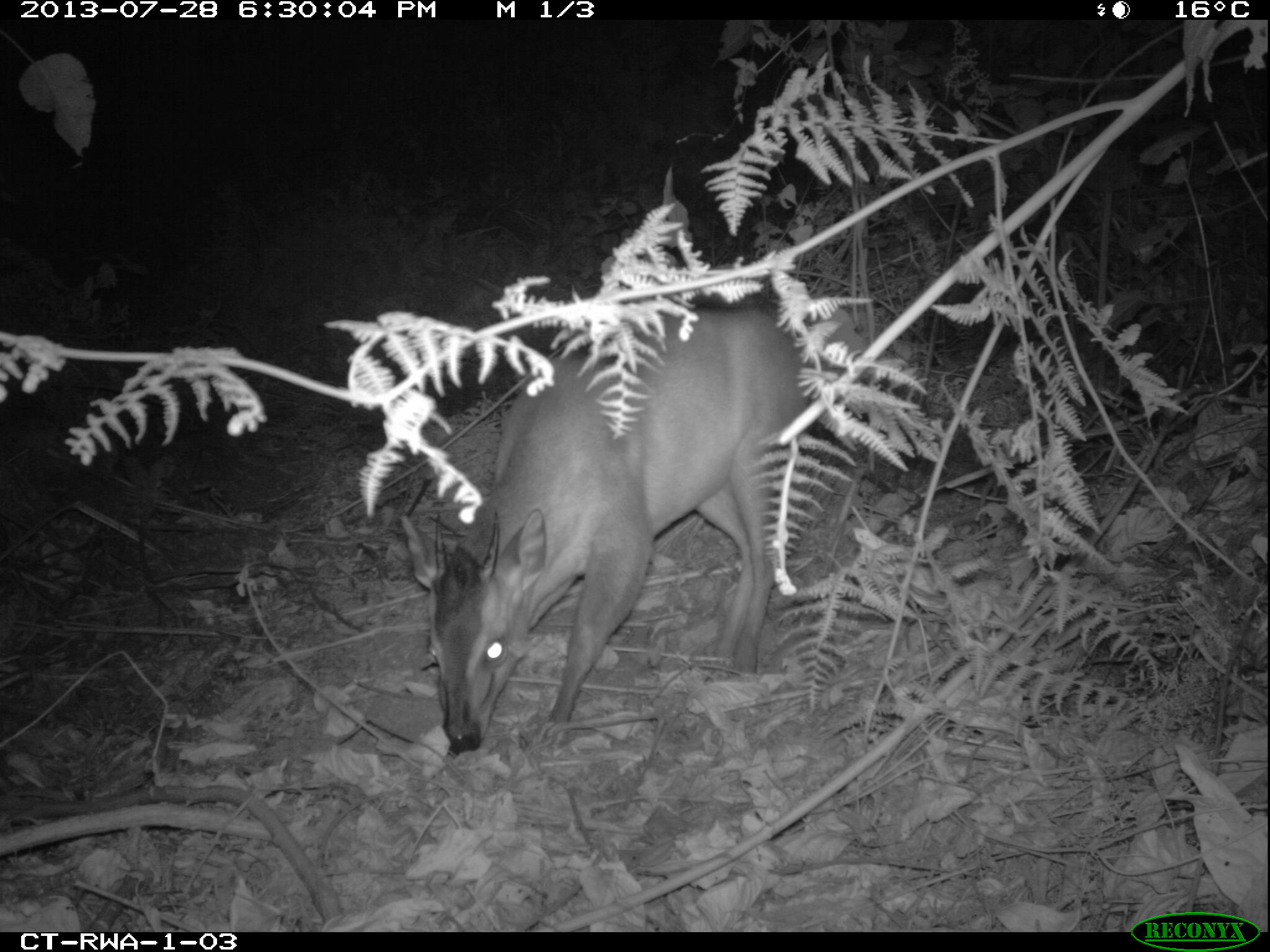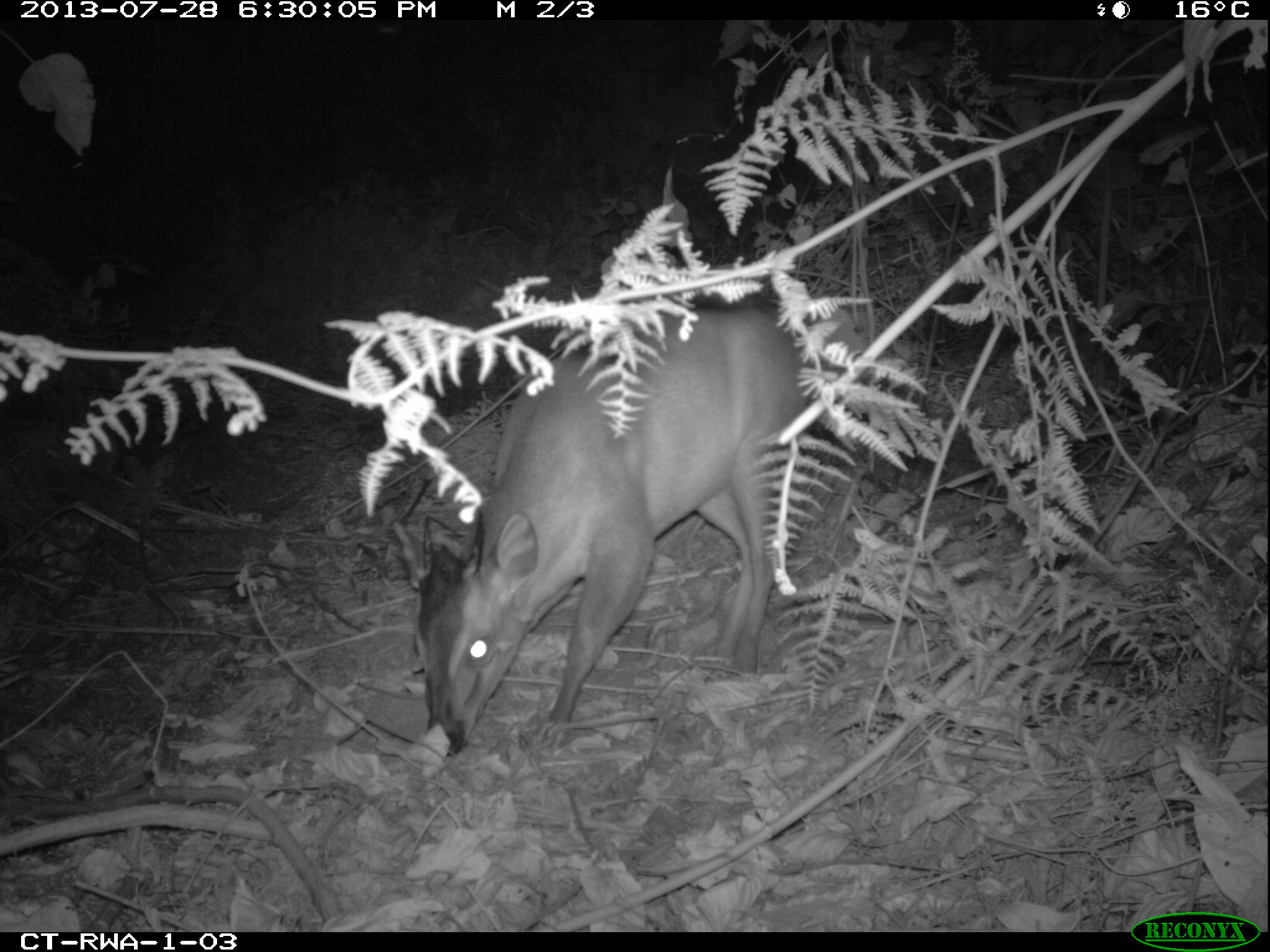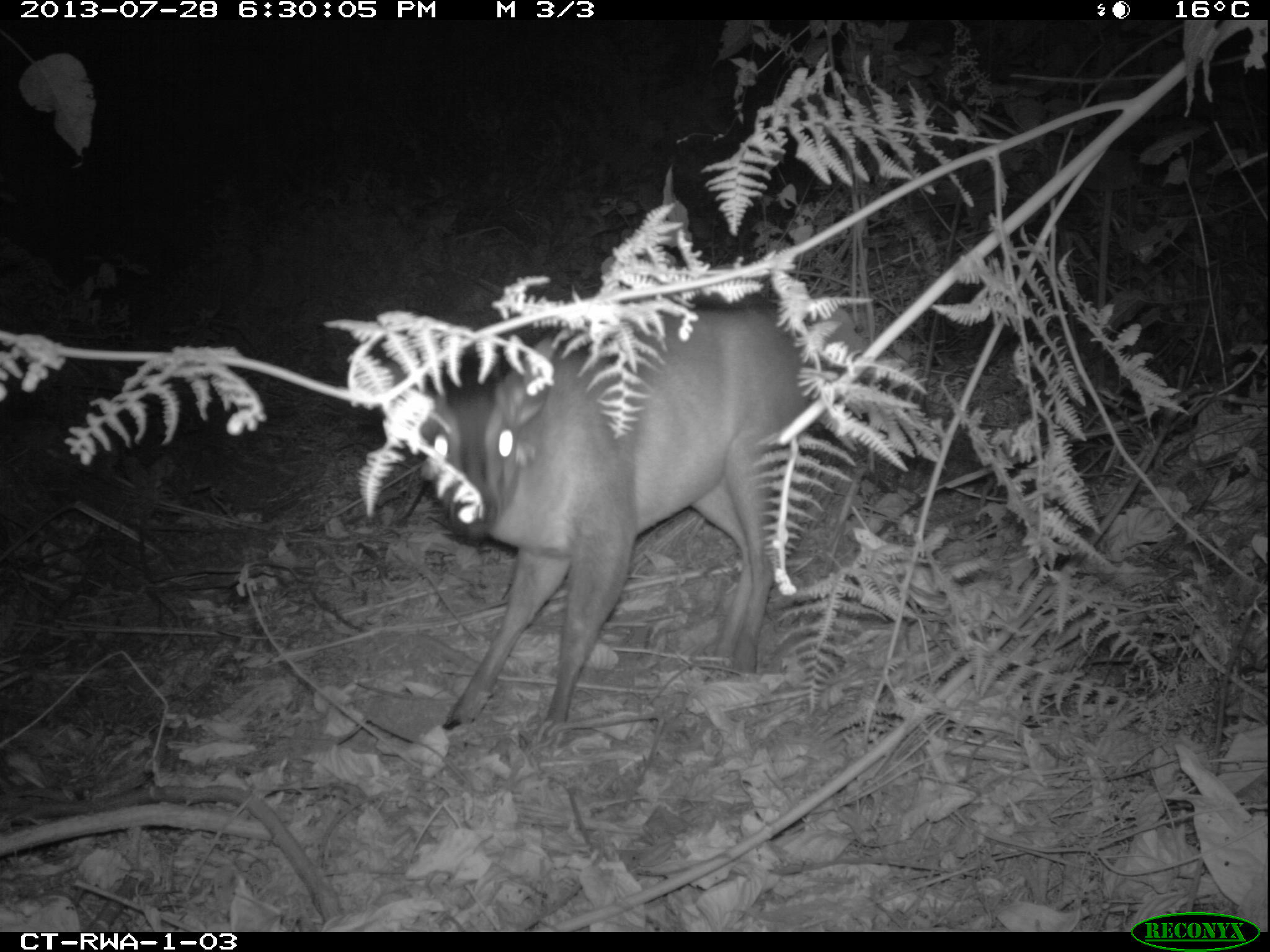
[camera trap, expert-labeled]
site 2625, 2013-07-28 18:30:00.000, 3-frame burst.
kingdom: Animalia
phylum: Chordata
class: Mammalia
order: Artiodactyla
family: Bovidae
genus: Cephalophus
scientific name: Cephalophus nigrifrons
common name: black-fronted duiker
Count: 2.